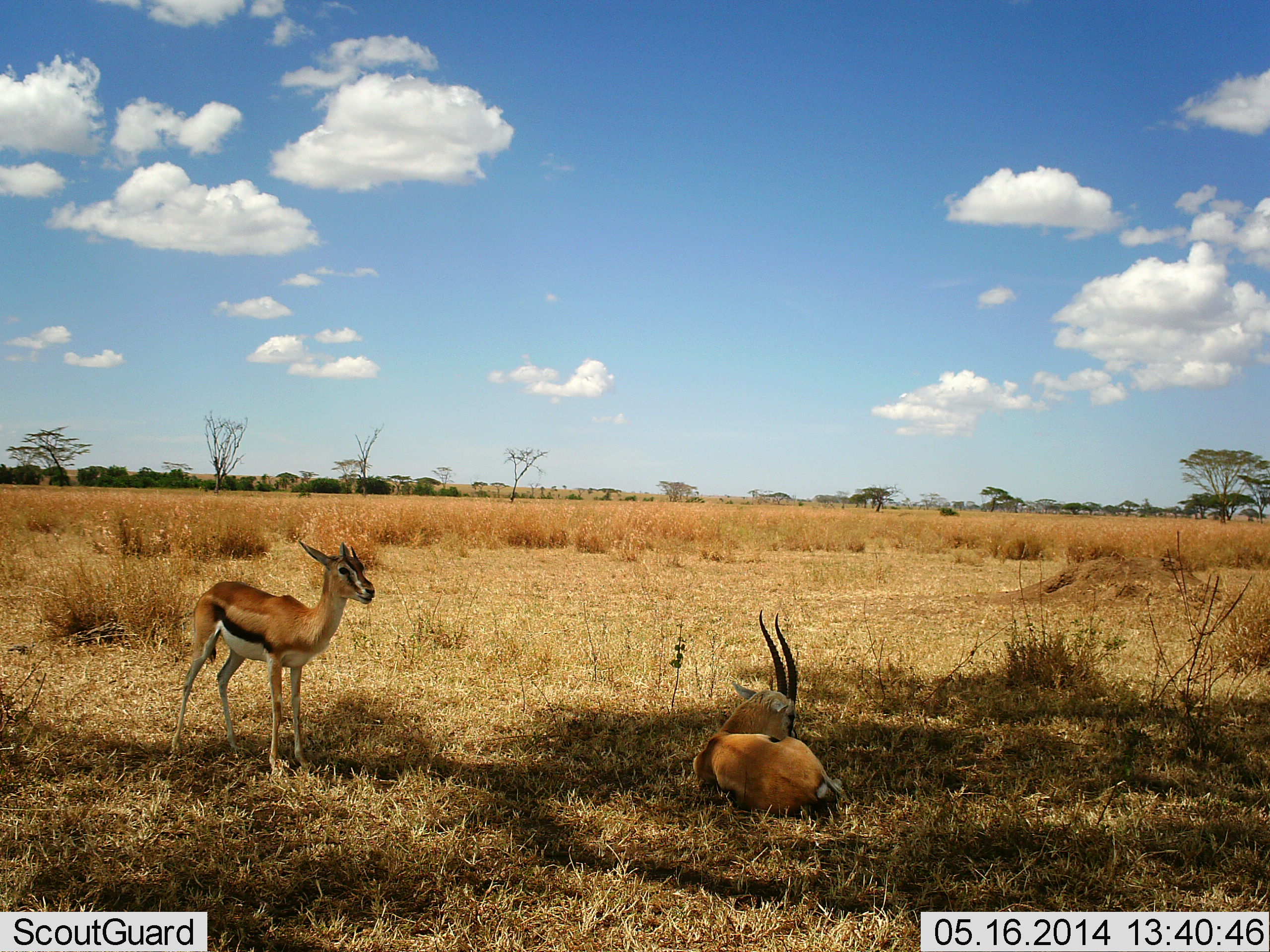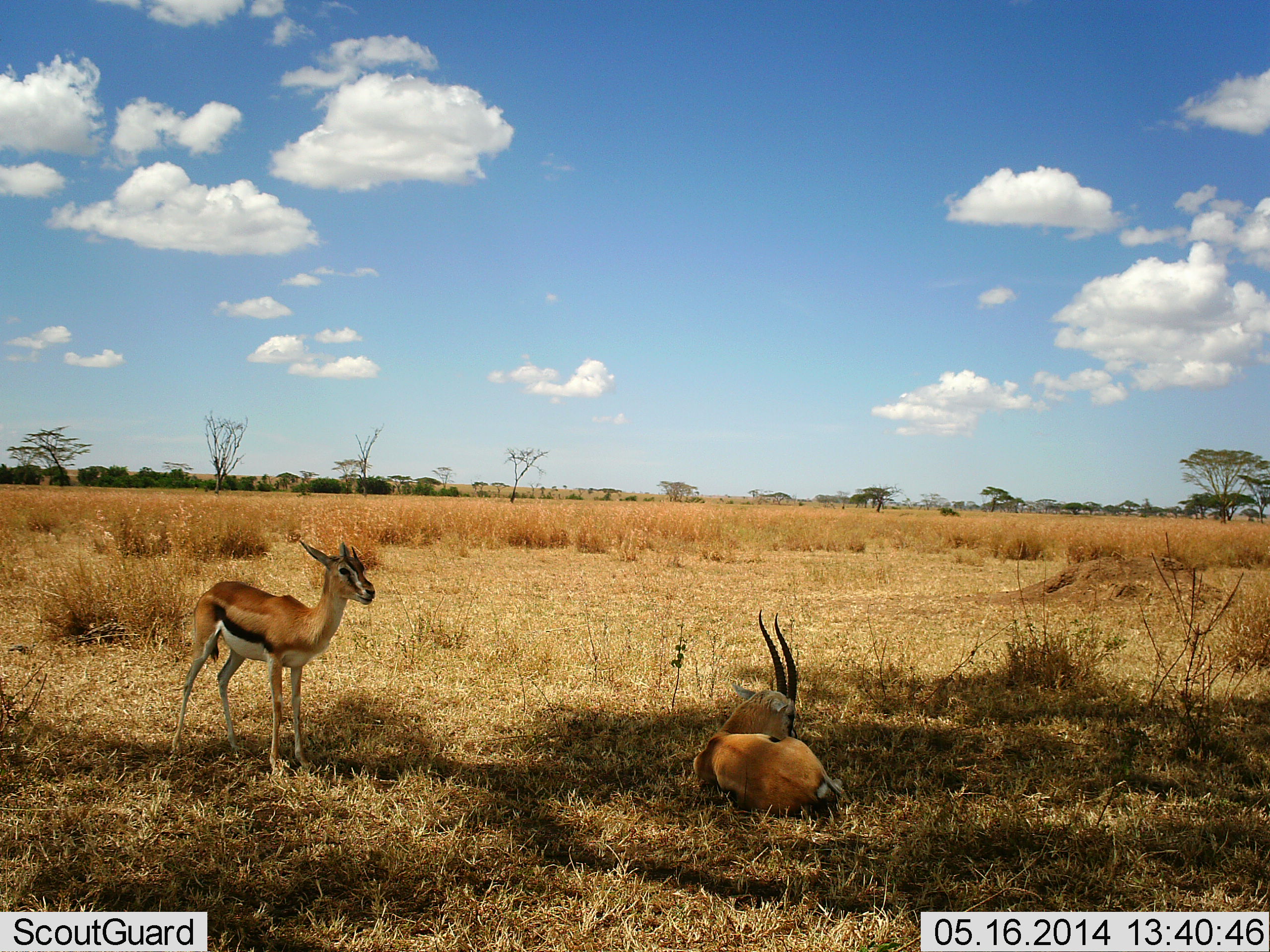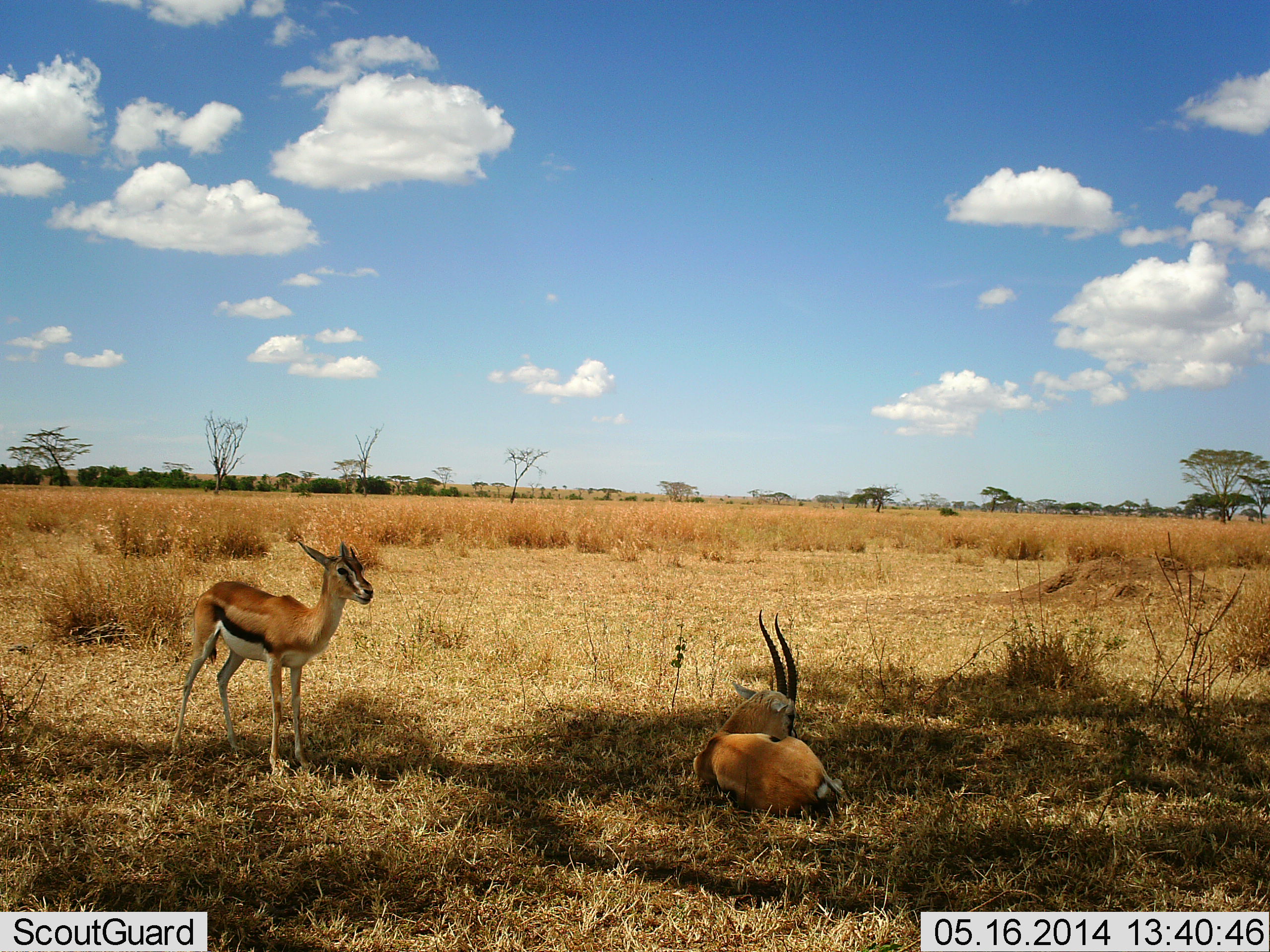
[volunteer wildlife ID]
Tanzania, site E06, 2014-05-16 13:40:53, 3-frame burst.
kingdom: Animalia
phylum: Chordata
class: Mammalia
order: Artiodactyla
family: Bovidae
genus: Eudorcas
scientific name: Eudorcas thomsonii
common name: thomson's gazelle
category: gazellethomsons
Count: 2.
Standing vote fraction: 100%.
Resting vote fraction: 100%.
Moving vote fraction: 0%.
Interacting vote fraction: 0%.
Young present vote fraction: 10%.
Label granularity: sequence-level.